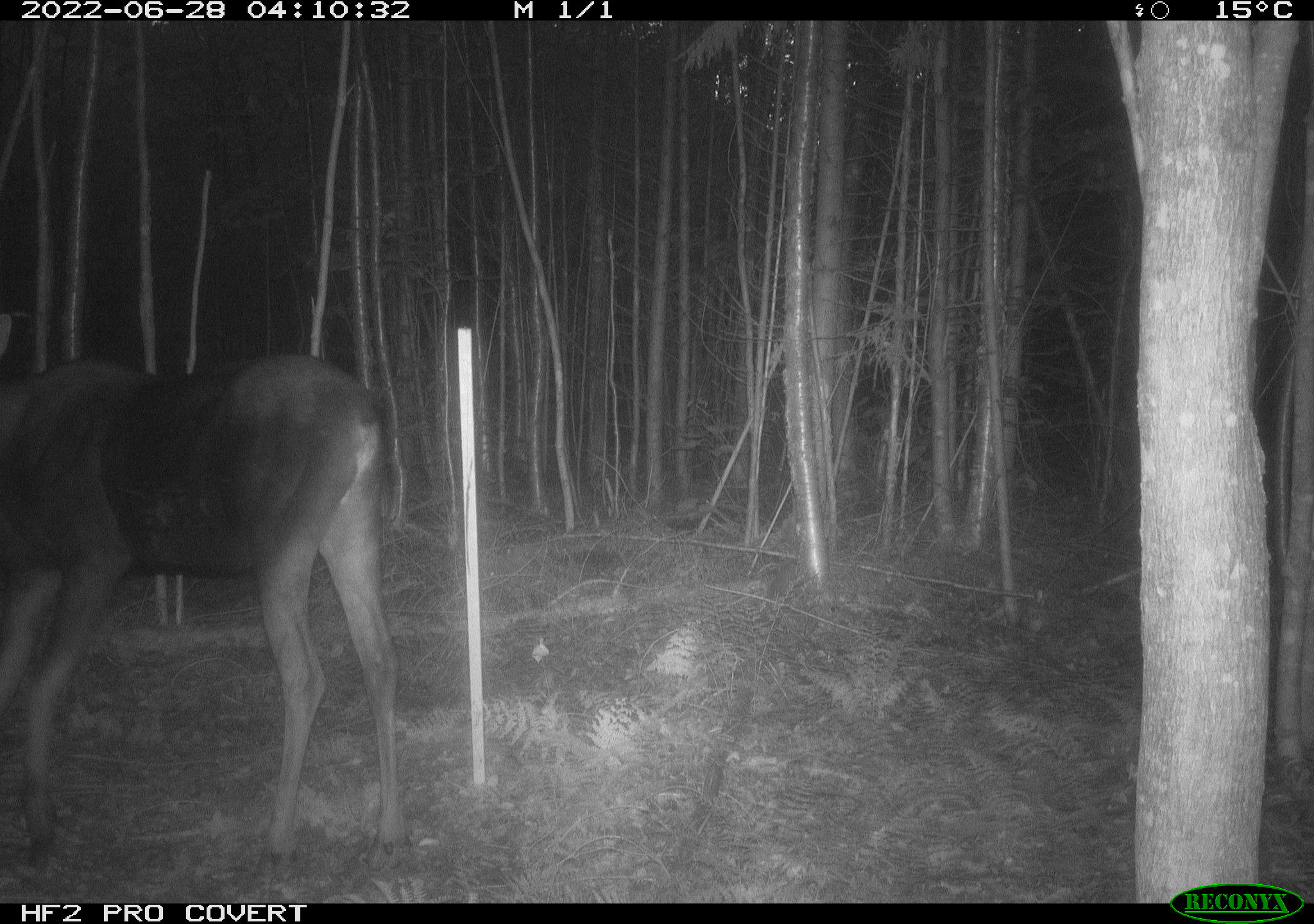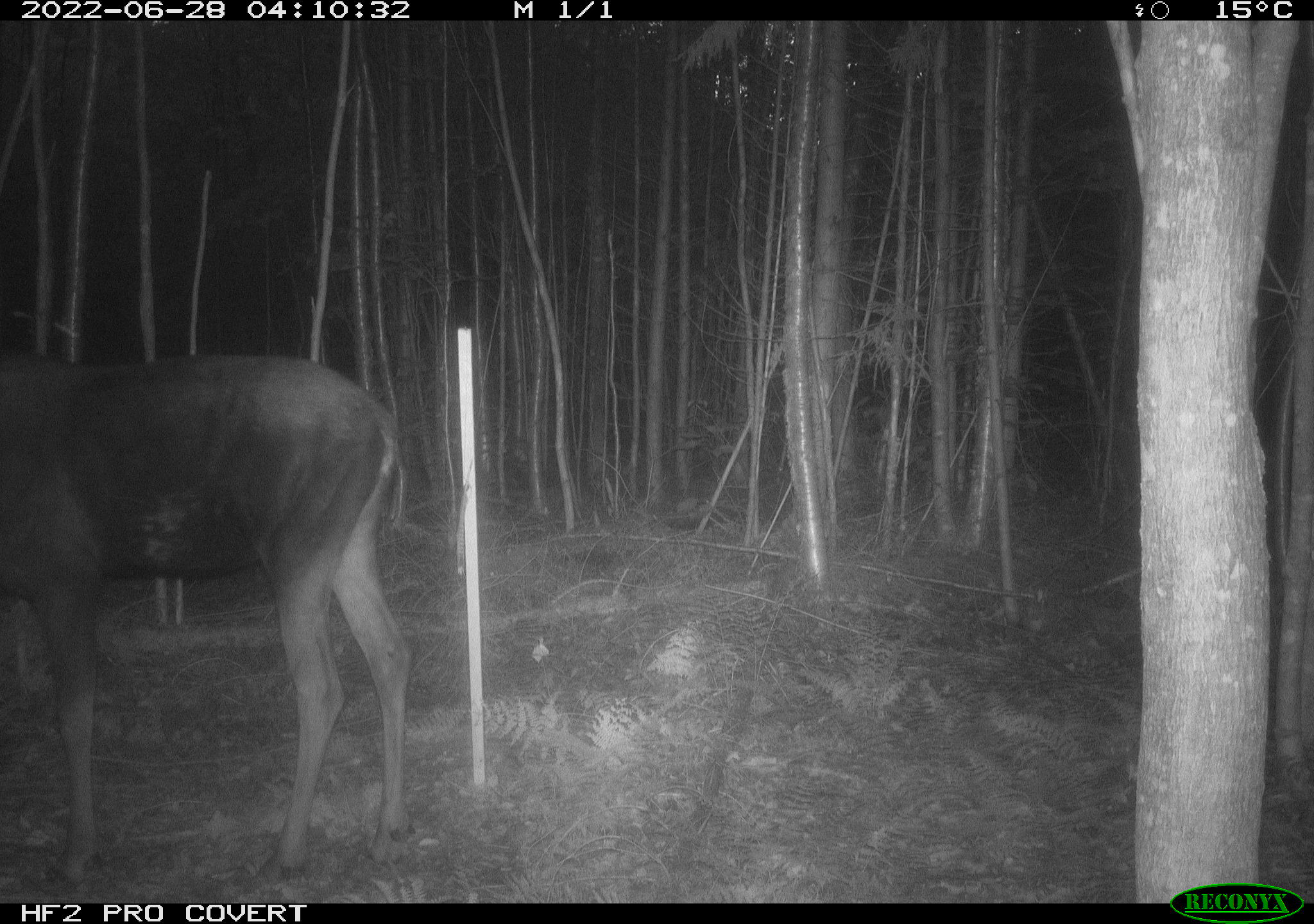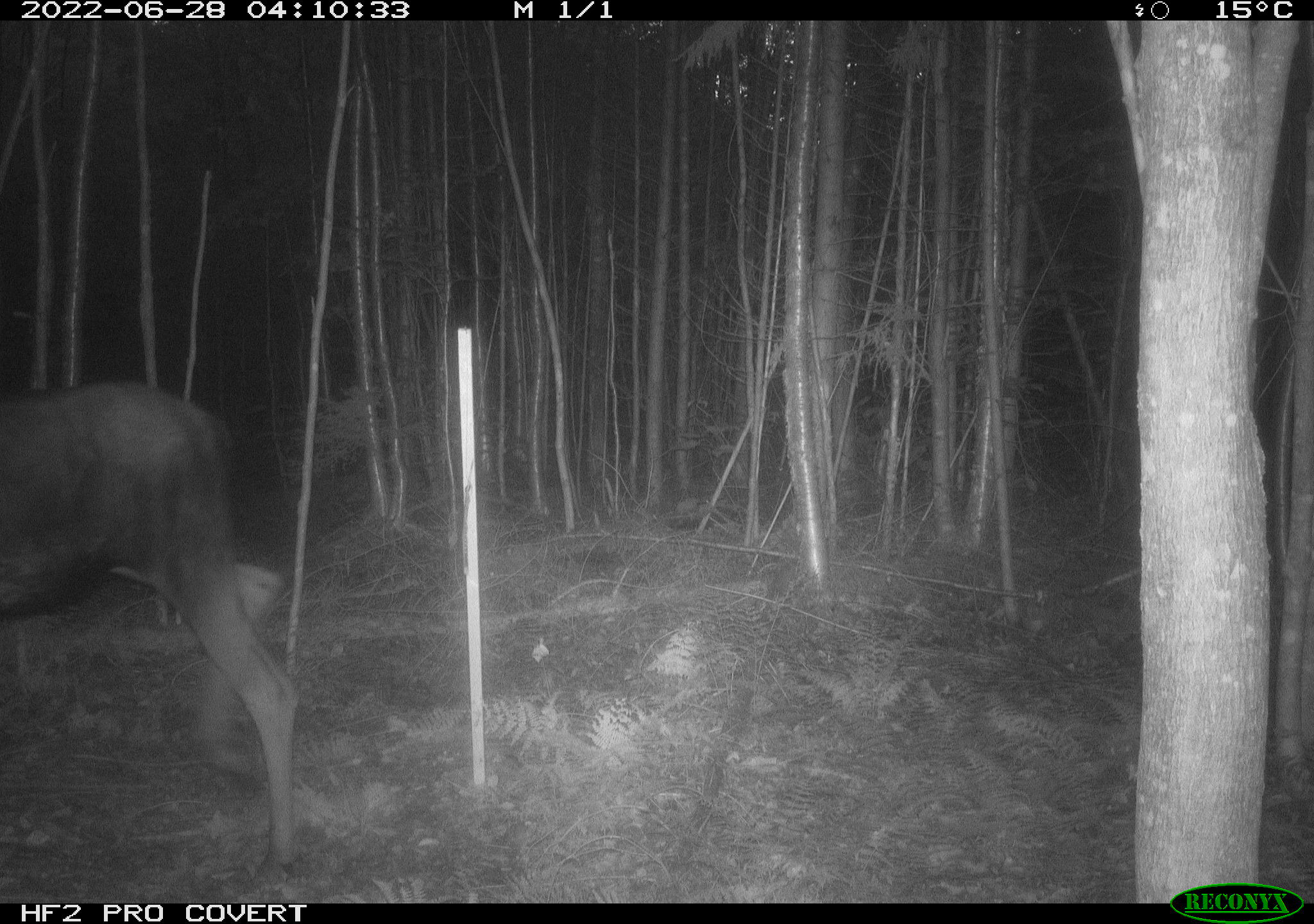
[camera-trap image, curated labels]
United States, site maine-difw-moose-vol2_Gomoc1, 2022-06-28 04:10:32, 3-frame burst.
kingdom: Animalia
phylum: Chordata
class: Mammalia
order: Artiodactyla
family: Cervidae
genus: Alces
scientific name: Alces alces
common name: moose